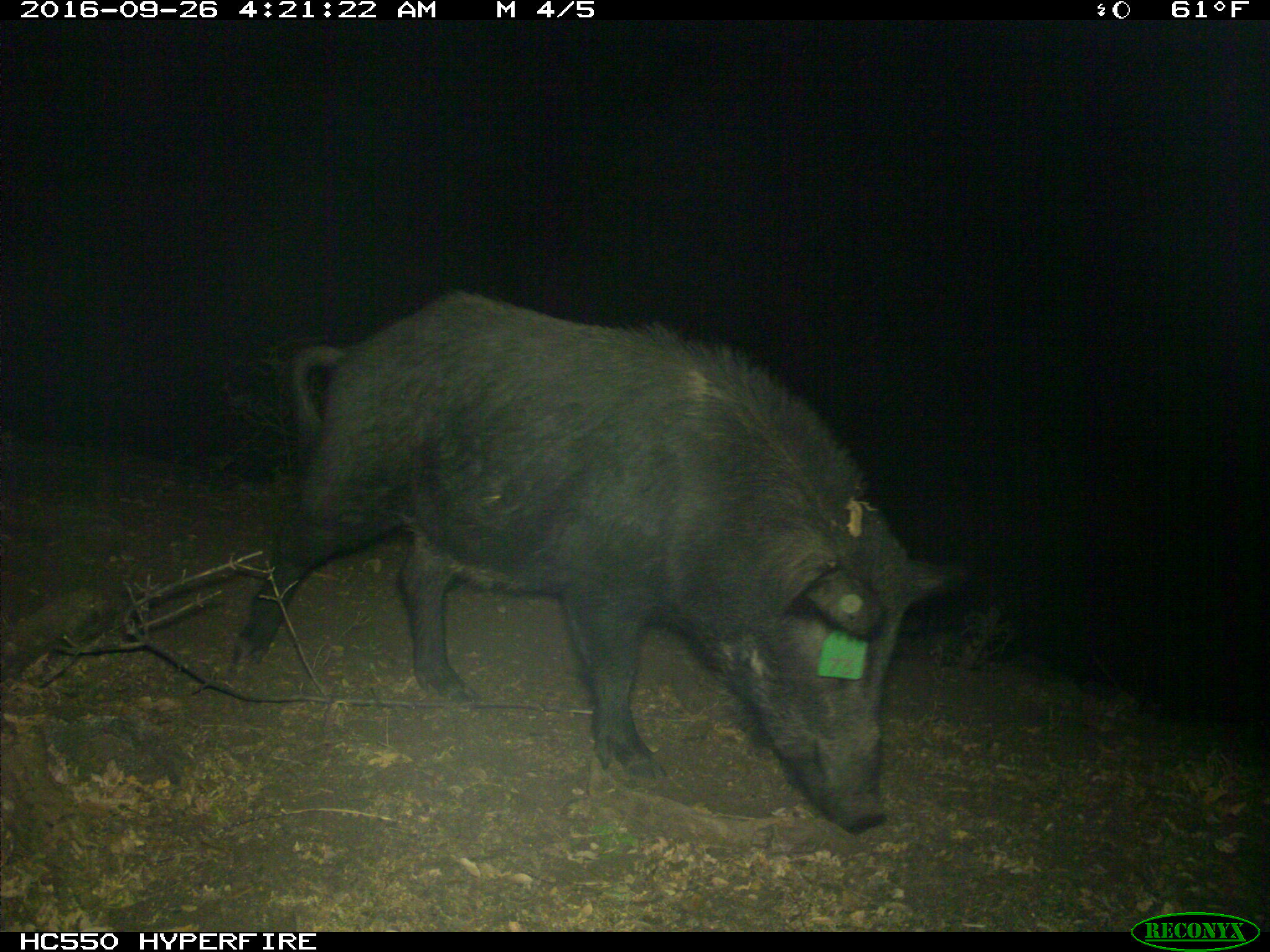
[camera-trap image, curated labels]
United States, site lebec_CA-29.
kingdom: Animalia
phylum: Chordata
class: Mammalia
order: Artiodactyla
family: Suidae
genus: Sus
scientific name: Sus scrofa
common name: wild boar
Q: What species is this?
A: Sus scrofa (wild boar).